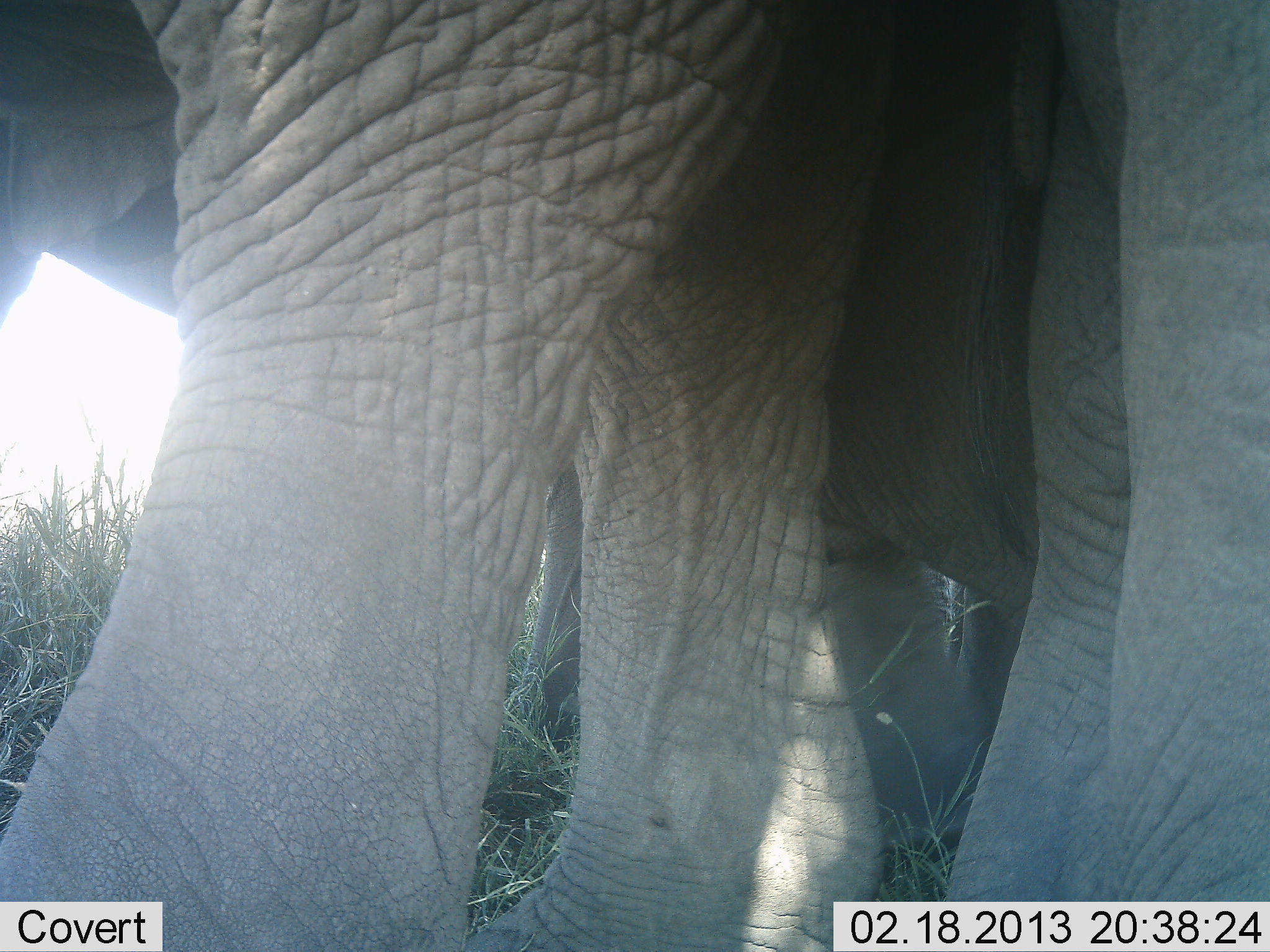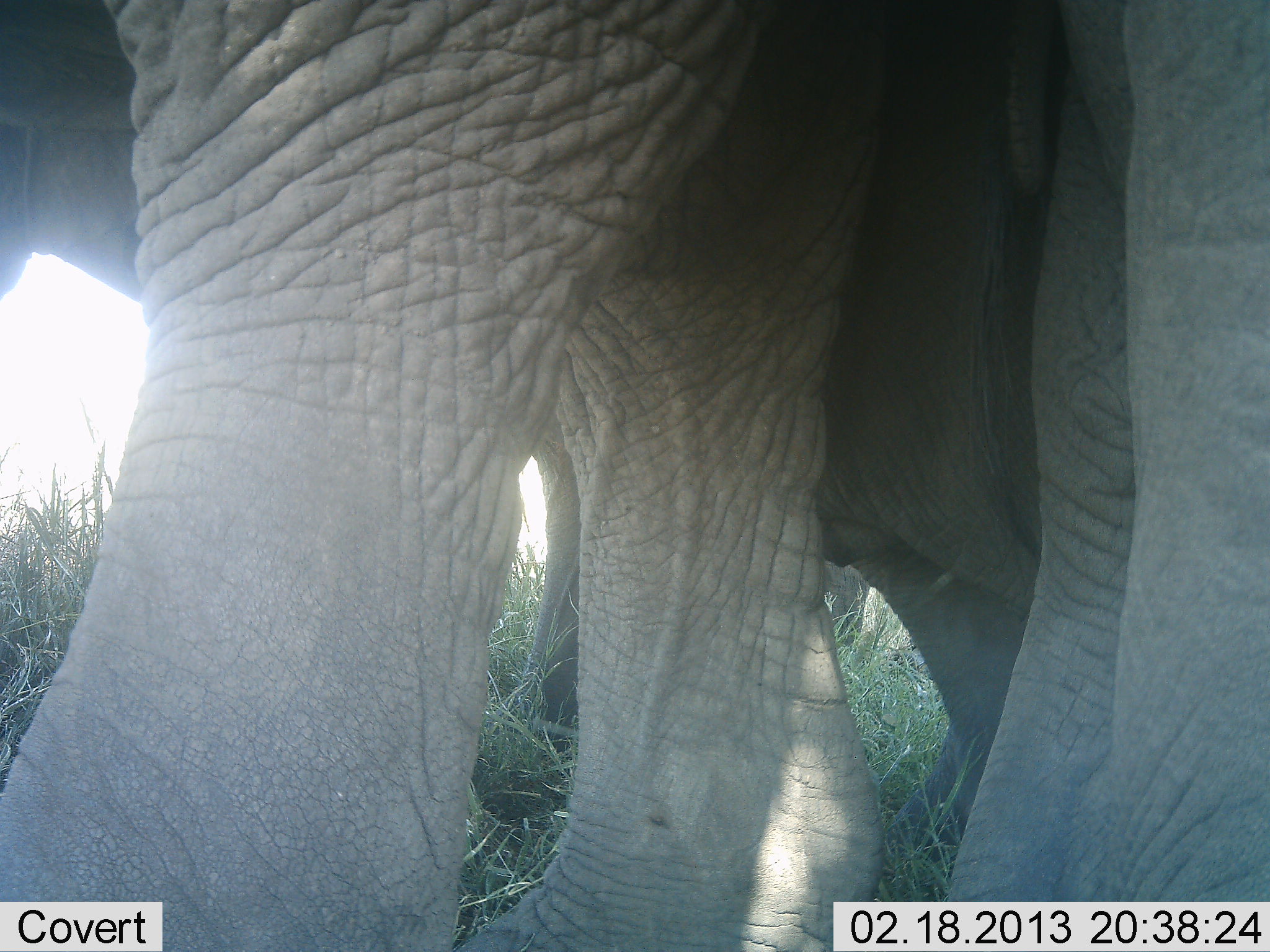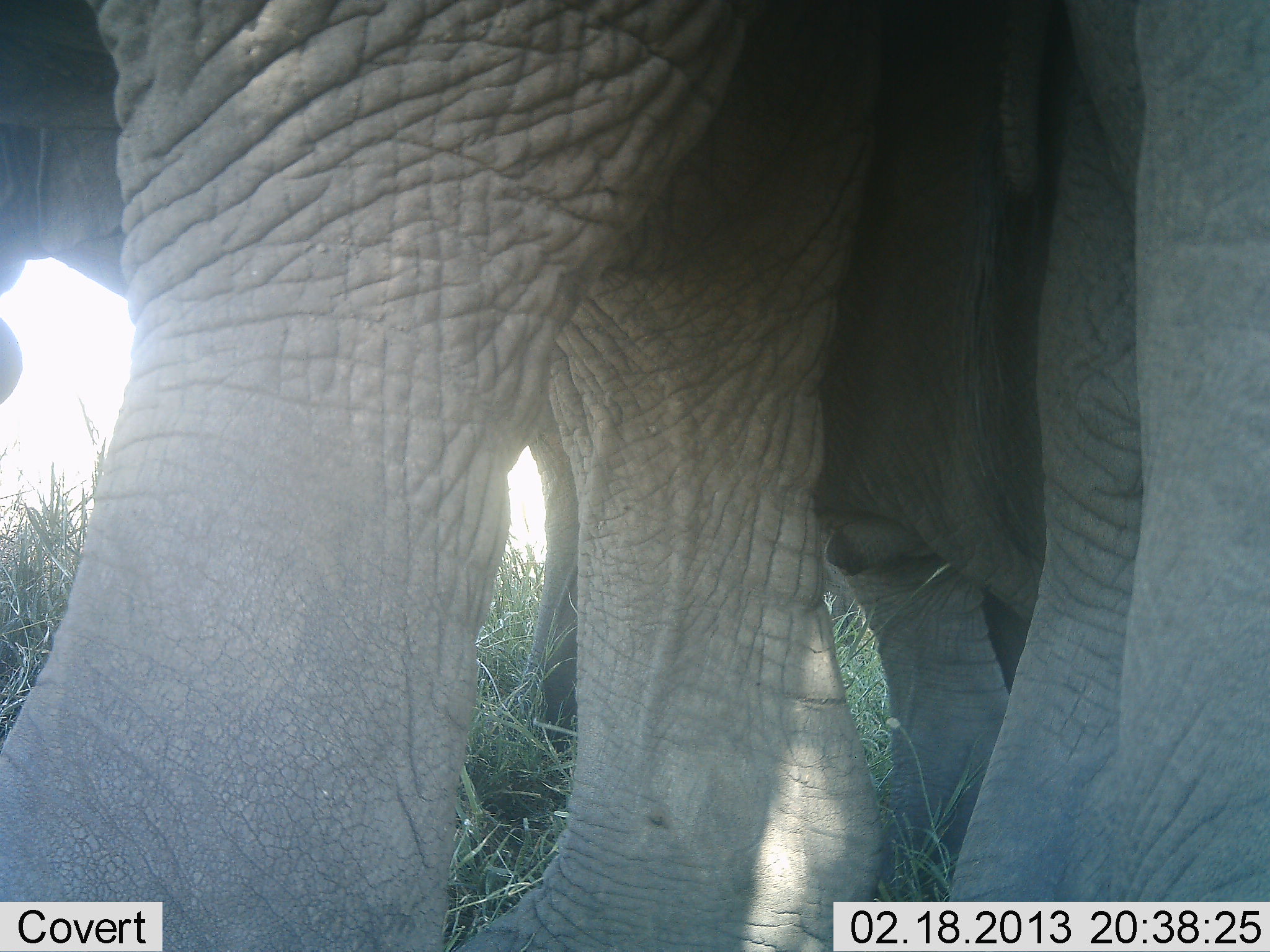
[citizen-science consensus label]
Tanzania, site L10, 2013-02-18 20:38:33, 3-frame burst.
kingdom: Animalia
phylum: Chordata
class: Mammalia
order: Proboscidea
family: Elephantidae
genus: Loxodonta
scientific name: Loxodonta africana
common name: african bush elephant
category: elephant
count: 3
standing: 82%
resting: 6%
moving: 12%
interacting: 0%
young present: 6%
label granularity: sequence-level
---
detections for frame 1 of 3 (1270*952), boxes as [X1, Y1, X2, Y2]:
group: [1, 1, 1270, 952]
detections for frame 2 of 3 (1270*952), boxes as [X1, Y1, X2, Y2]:
group: [0, 0, 1270, 952]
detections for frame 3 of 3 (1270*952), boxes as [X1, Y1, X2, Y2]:
group: [0, 0, 1270, 952]